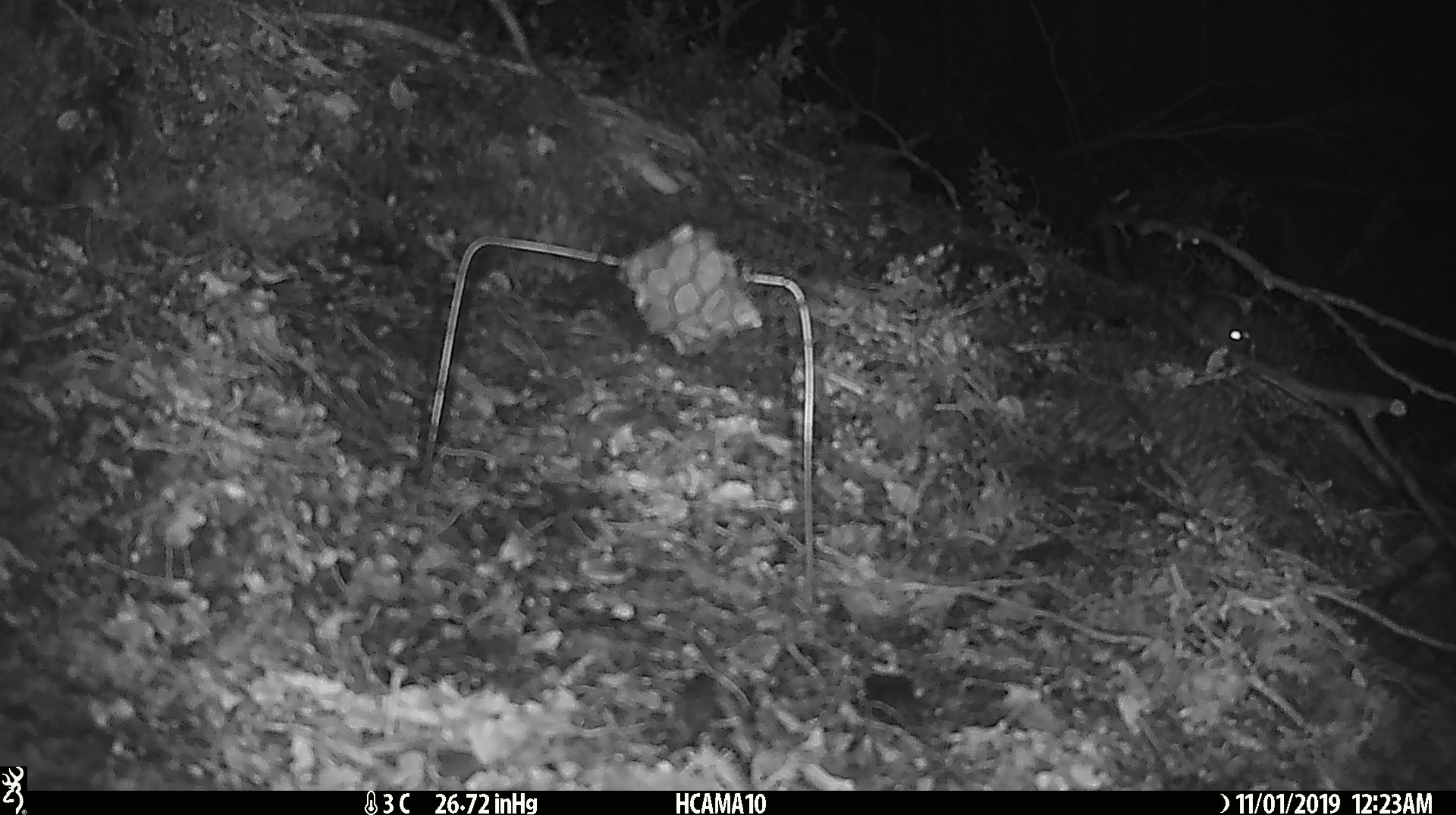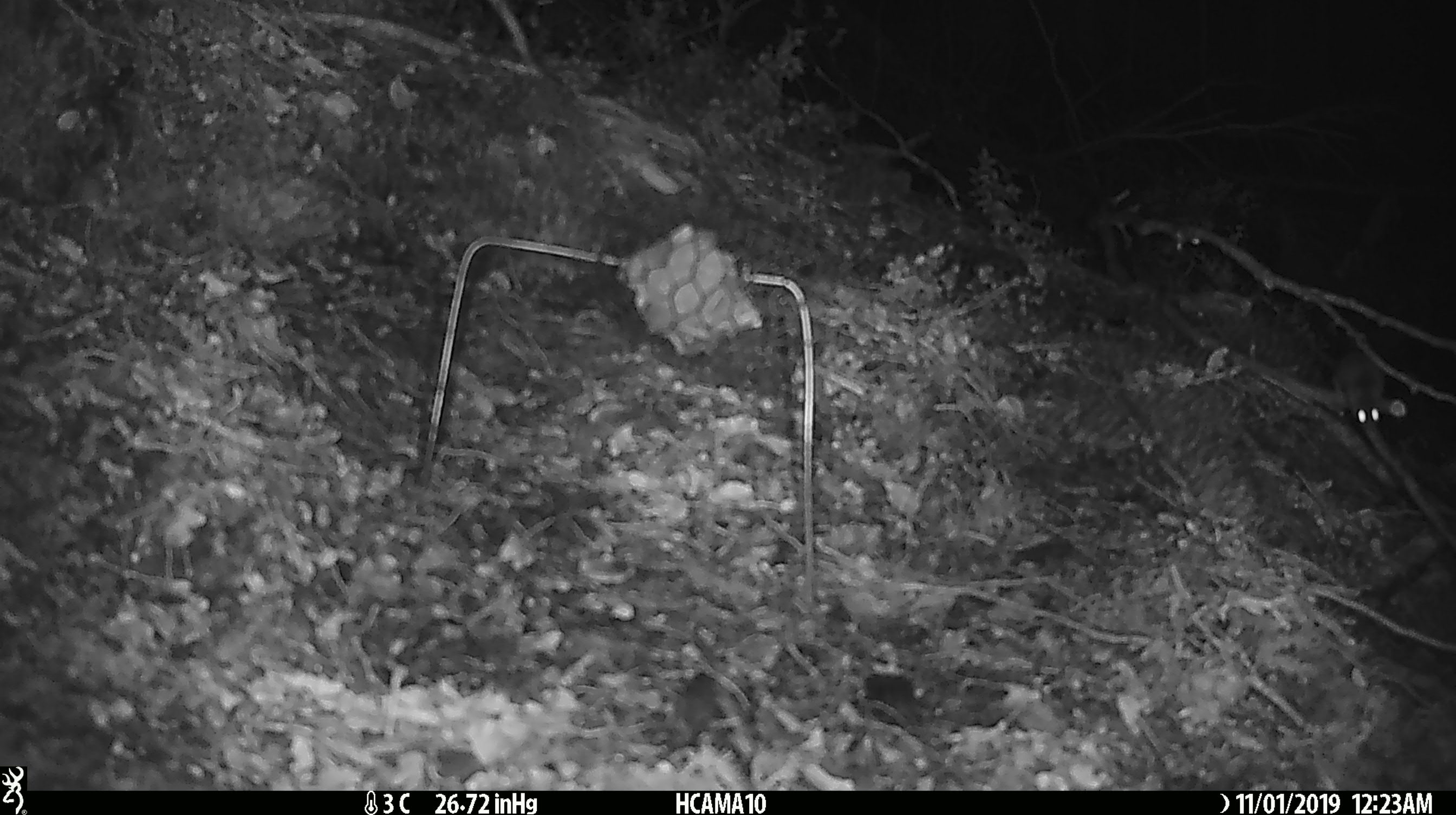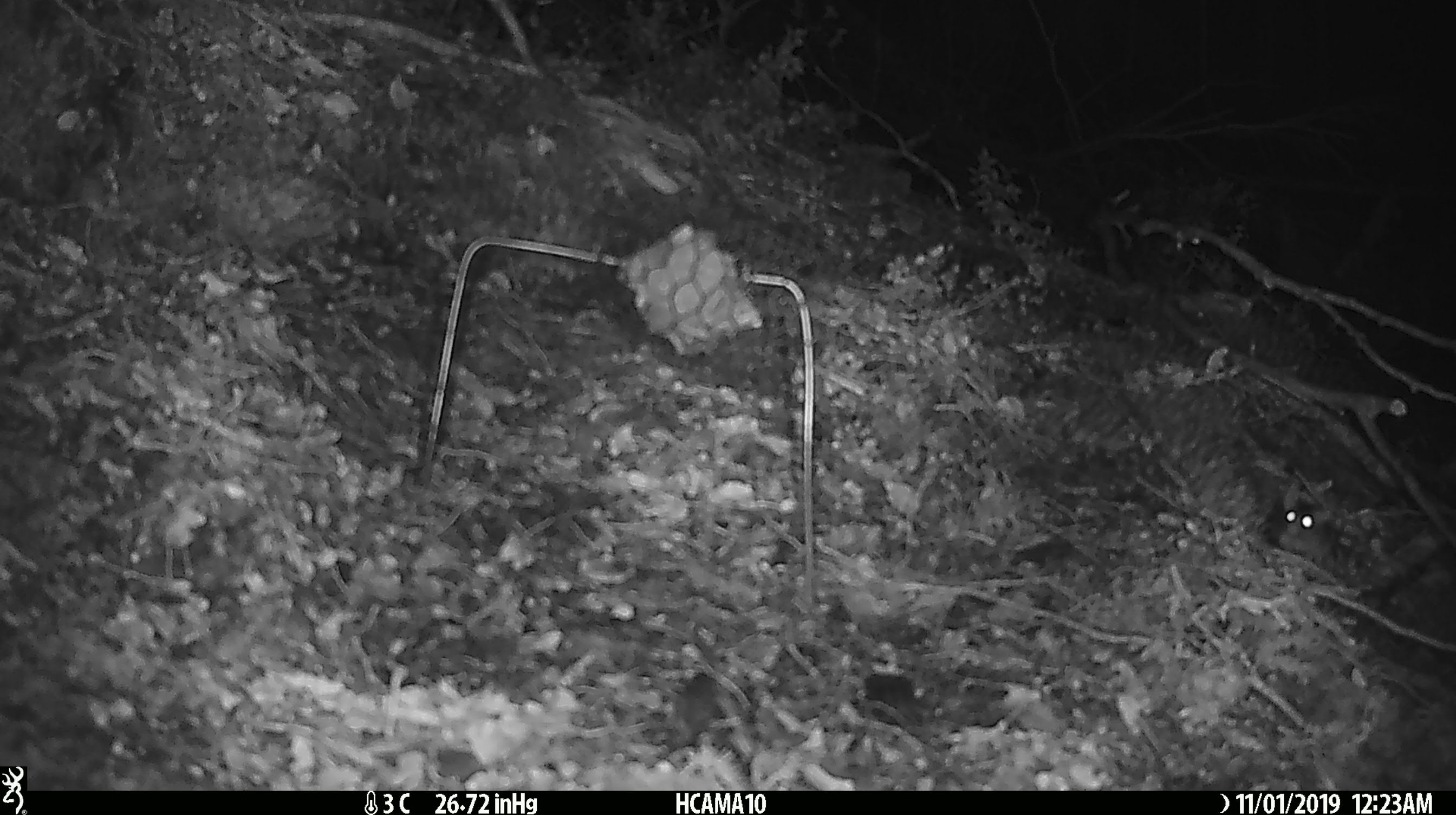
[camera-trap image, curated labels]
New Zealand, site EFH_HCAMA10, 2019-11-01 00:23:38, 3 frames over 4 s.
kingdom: Animalia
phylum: Chordata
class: Mammalia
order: Rodentia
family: Muridae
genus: Mus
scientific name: Mus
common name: mouse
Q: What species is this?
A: Mouse (Mus).